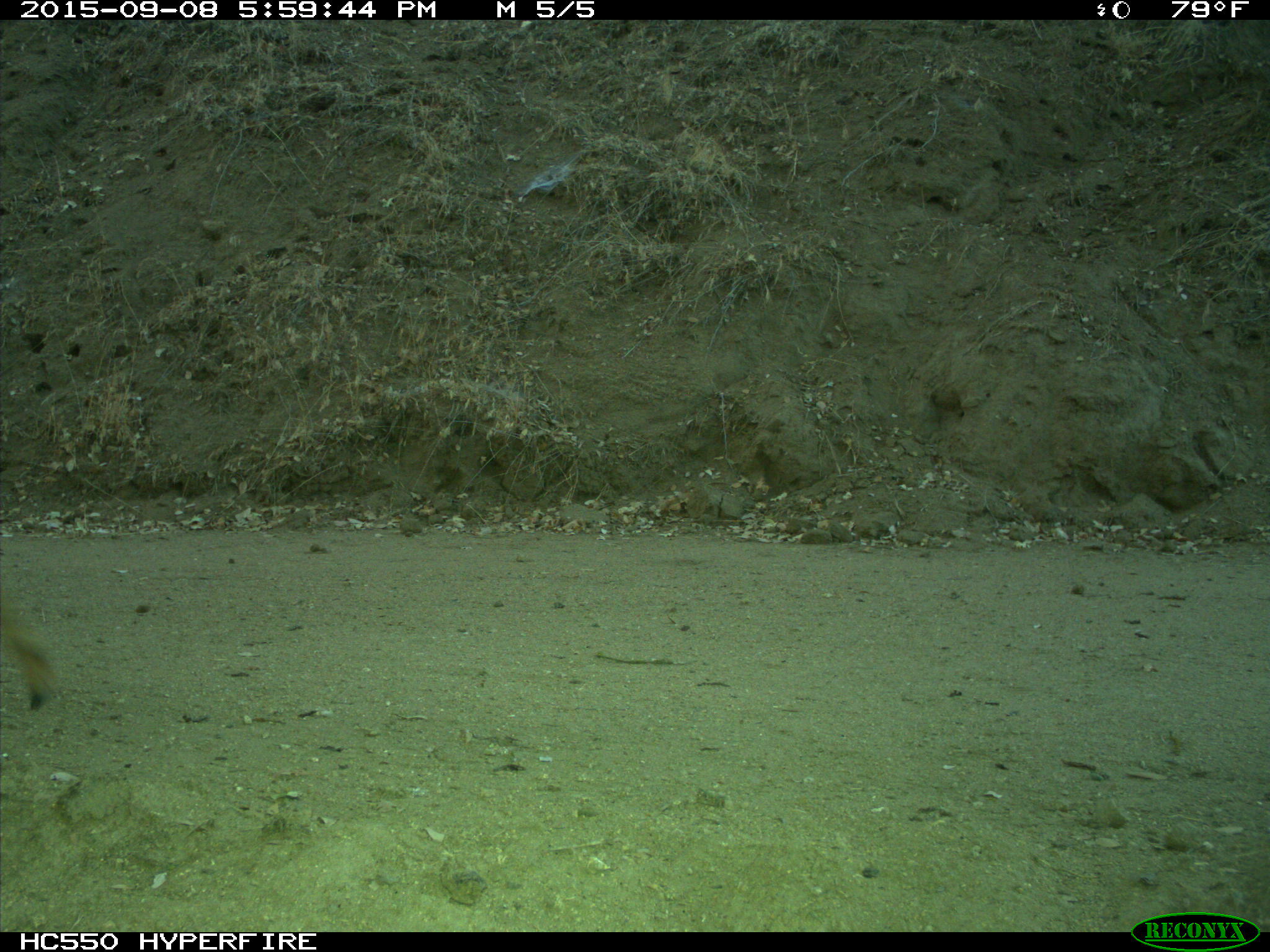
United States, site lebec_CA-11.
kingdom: Animalia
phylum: Chordata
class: Mammalia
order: Artiodactyla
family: Cervidae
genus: Odocoileus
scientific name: Odocoileus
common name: deer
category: unidentified deer